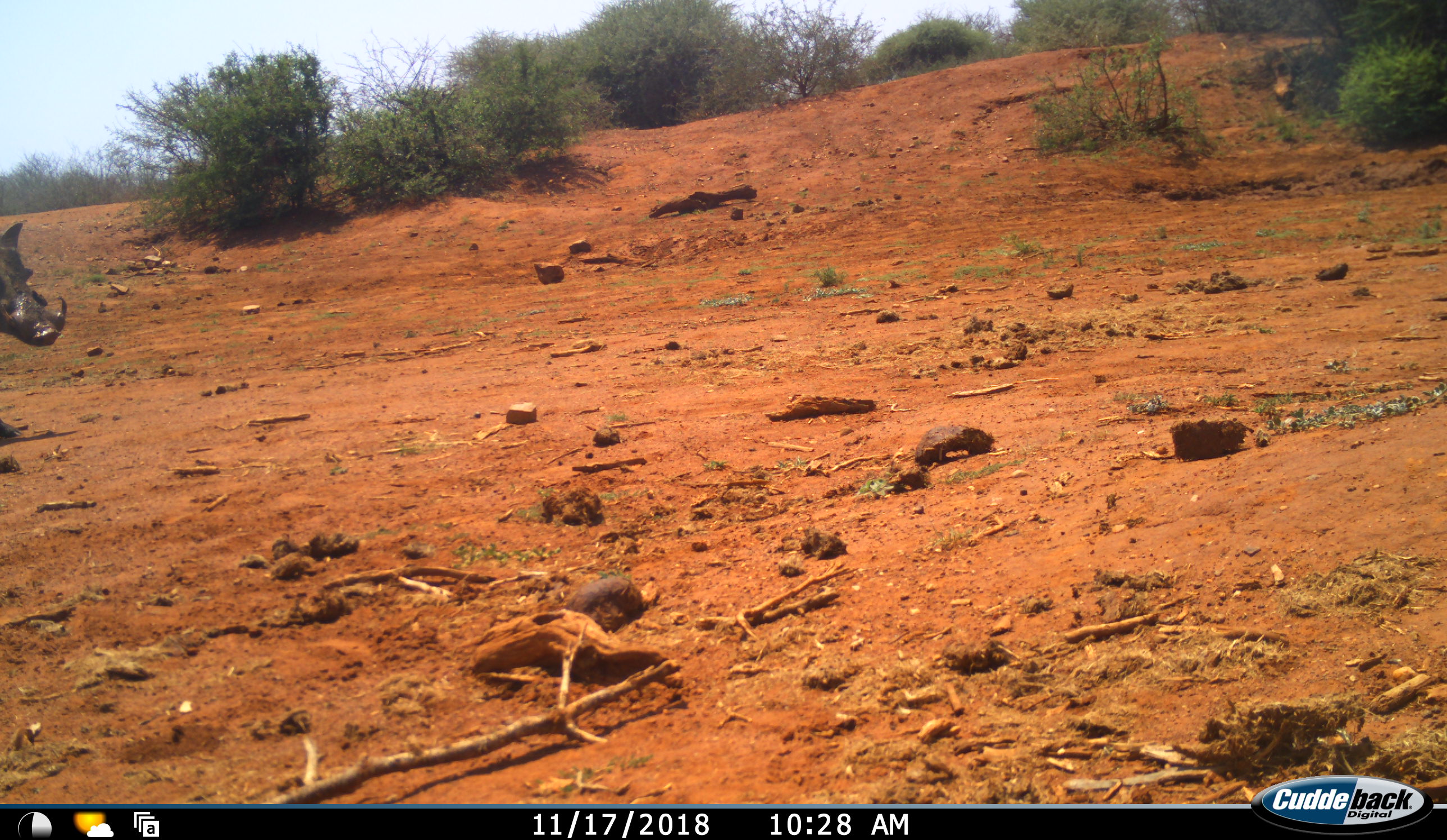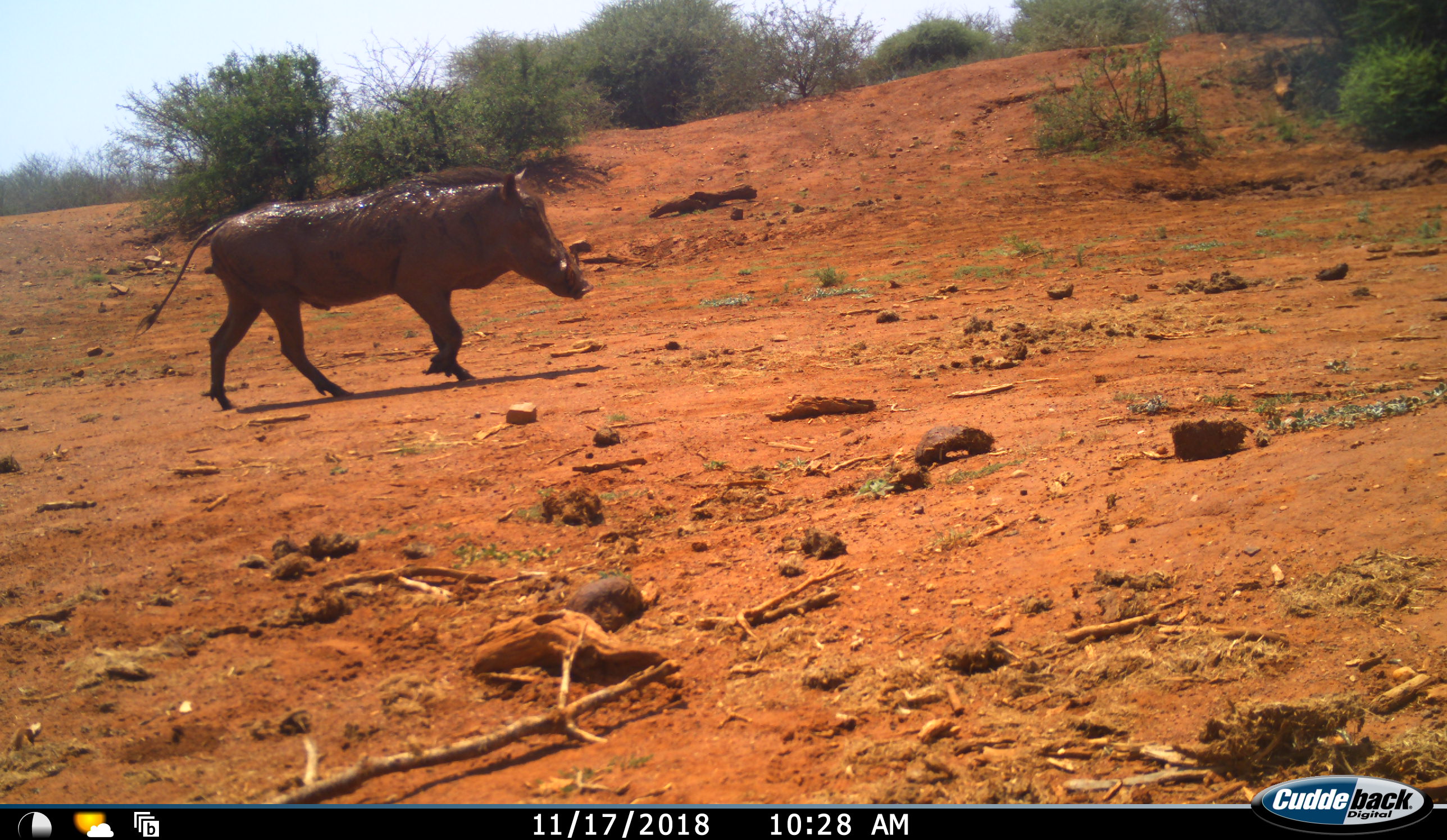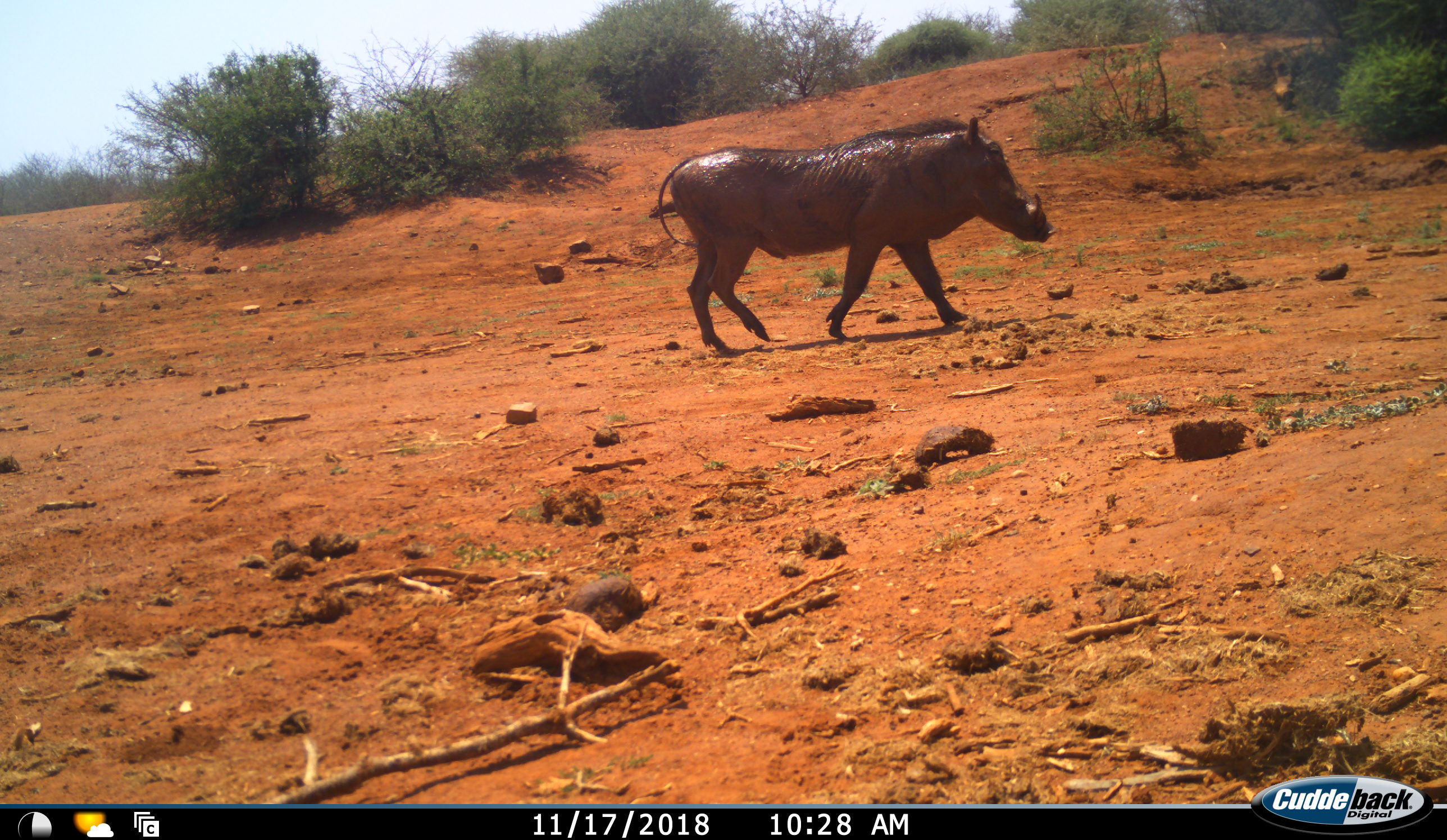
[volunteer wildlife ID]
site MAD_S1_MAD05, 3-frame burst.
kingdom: Animalia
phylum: Chordata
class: Mammalia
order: Artiodactyla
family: Suidae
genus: Phacochoerus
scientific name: Phacochoerus africanus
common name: warthog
Warthog (Phacochoerus africanus), count 1. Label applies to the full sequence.